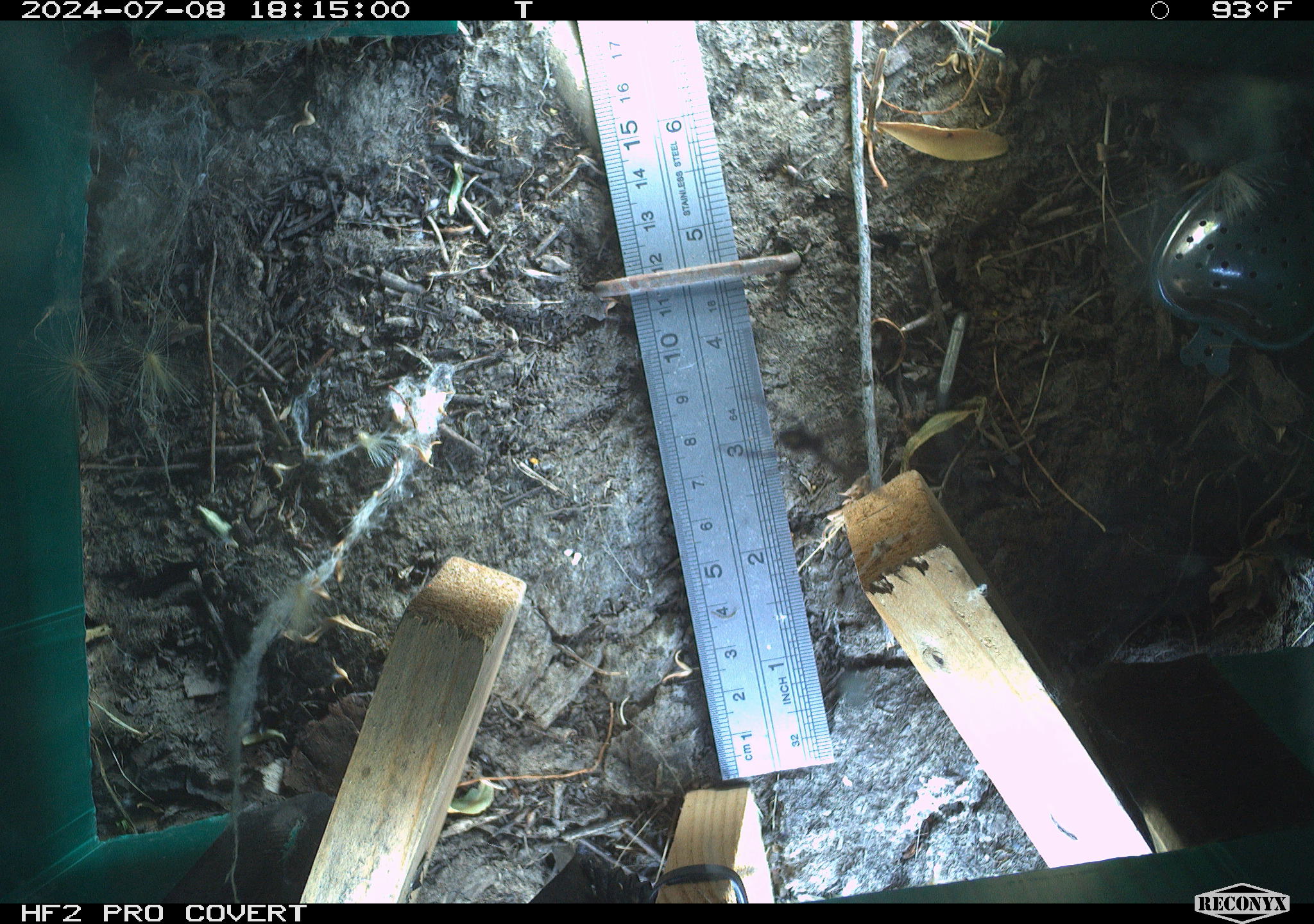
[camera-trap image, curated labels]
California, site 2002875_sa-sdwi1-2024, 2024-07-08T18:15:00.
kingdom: Animalia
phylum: Arthropoda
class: Arachnida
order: Araneae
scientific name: Araneae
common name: spider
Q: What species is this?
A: Spider (Araneae).